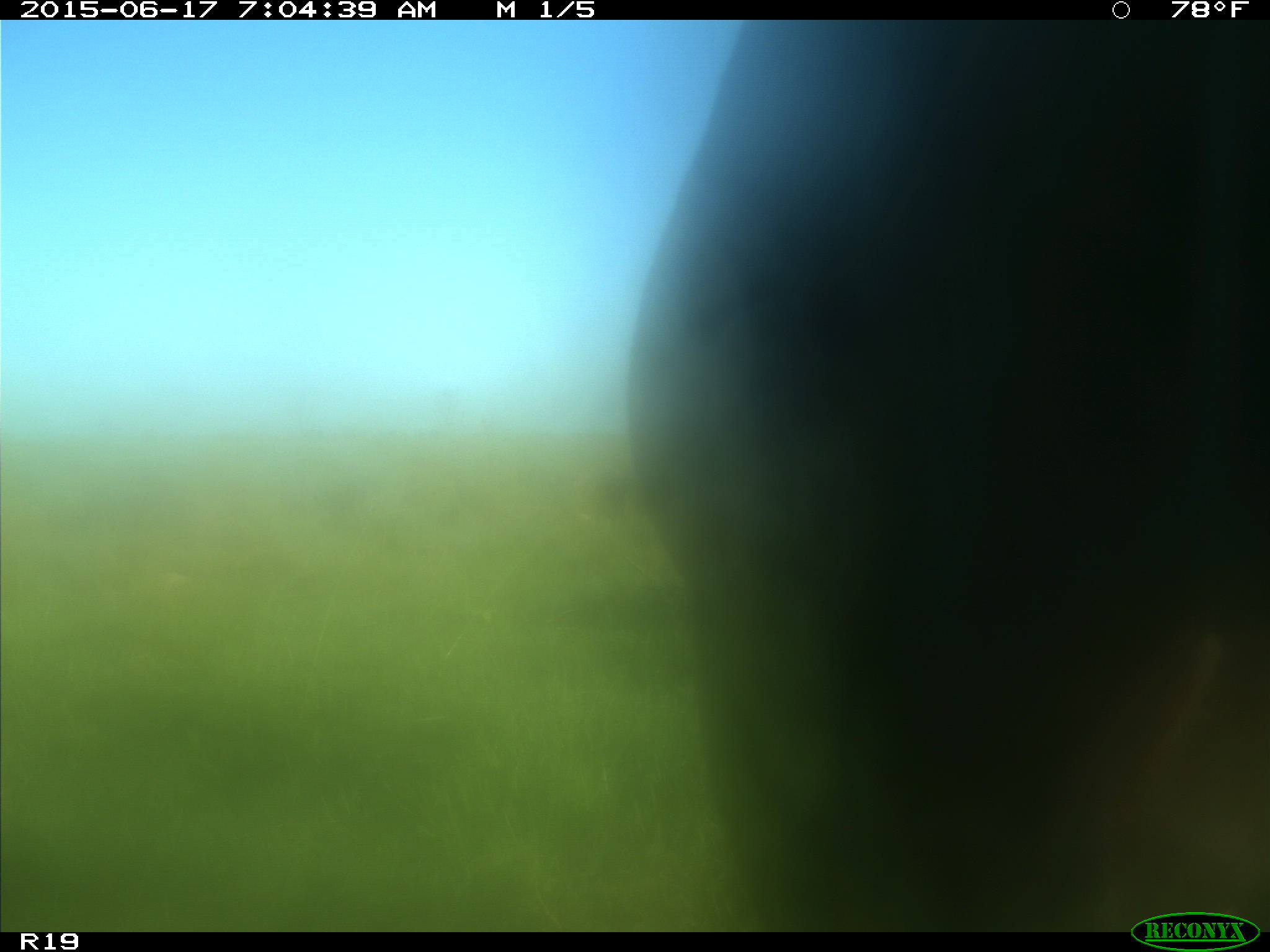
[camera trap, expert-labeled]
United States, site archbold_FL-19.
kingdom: Animalia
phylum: Chordata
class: Mammalia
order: Artiodactyla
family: Bovidae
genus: Bos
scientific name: Bos taurus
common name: domestic cow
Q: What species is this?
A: Bos taurus (domestic cow).